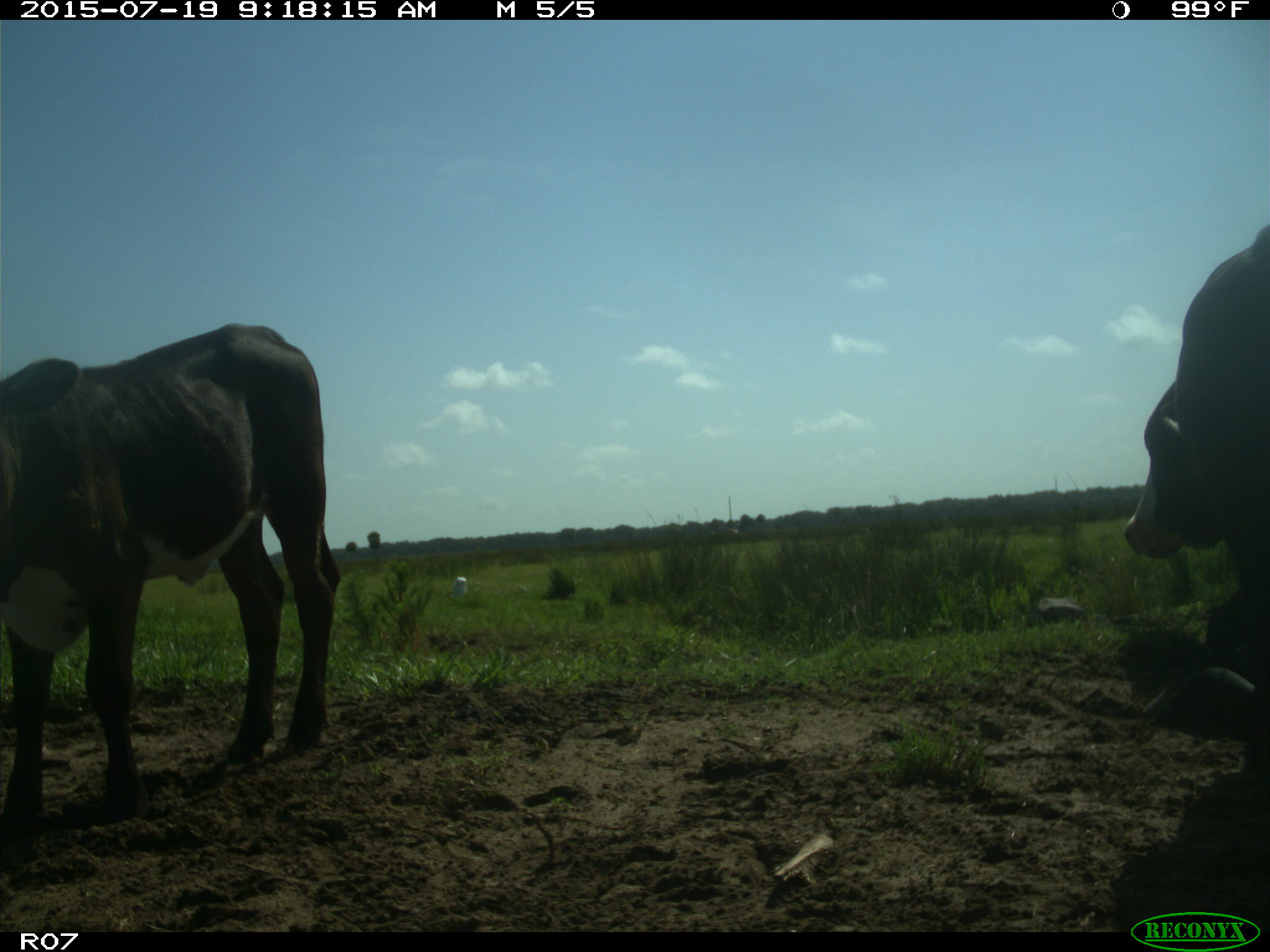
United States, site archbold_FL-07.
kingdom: Animalia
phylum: Chordata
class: Mammalia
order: Artiodactyla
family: Bovidae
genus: Bos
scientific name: Bos taurus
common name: domestic cow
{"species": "Bos taurus (domestic cow)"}